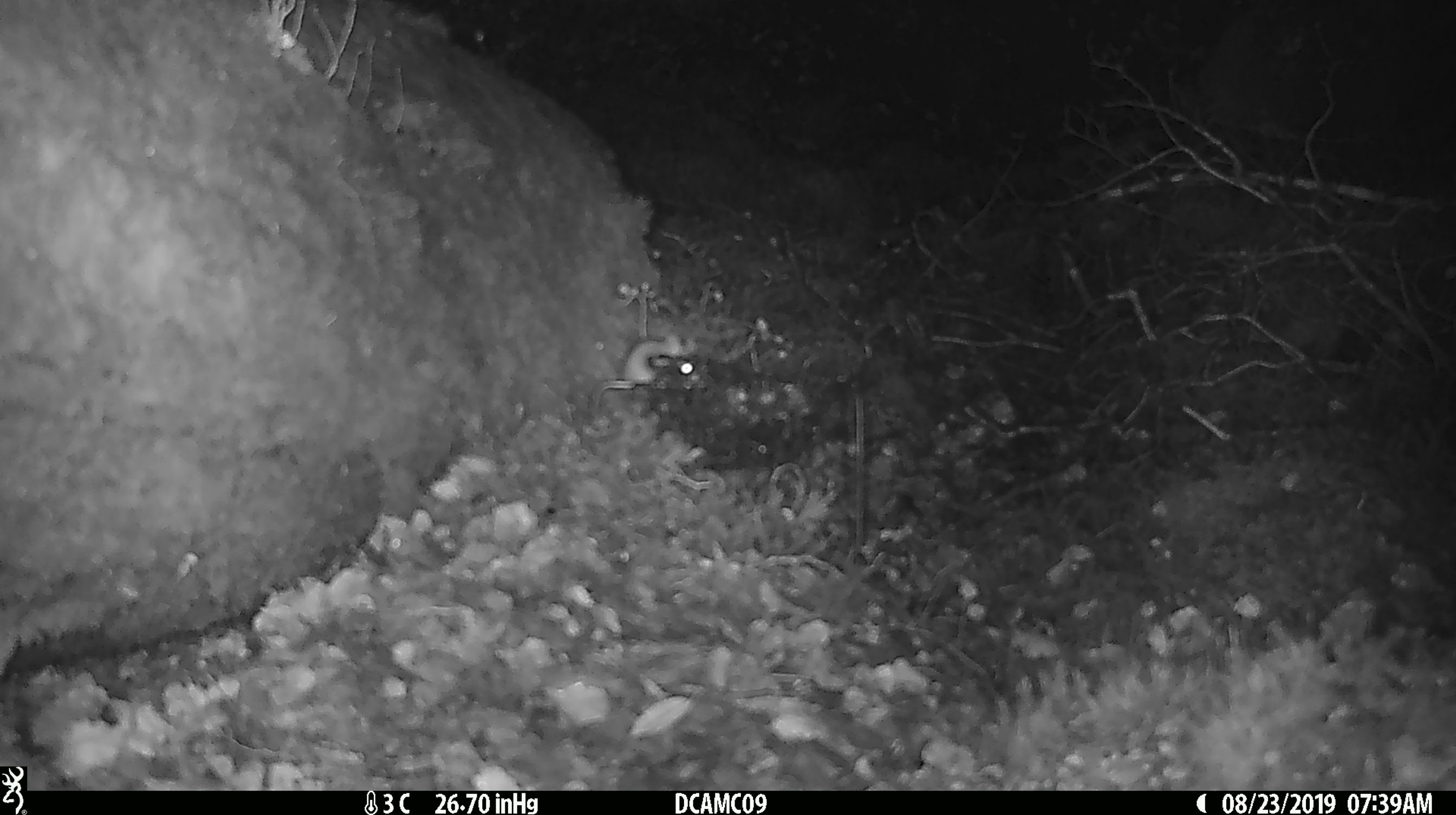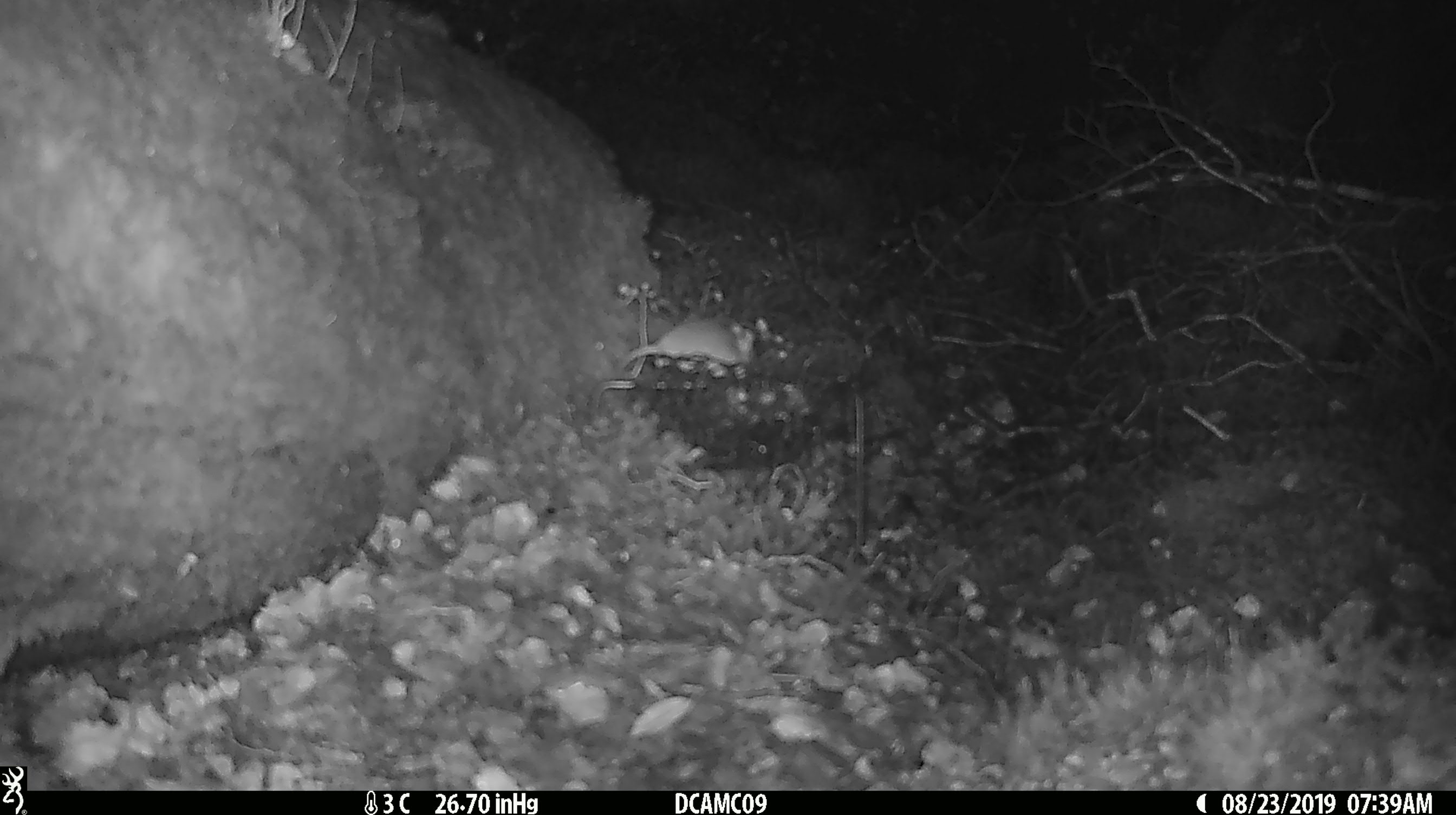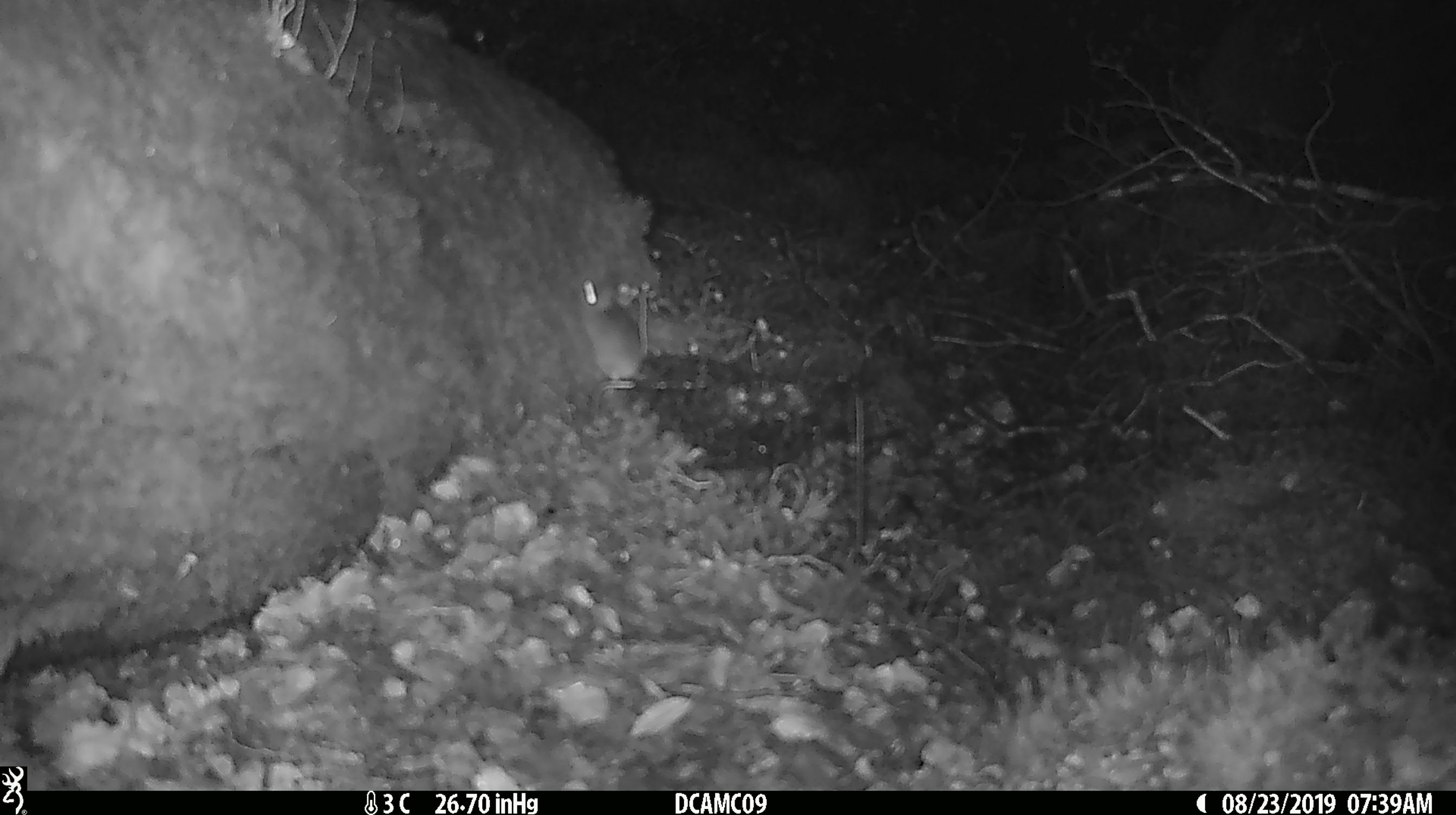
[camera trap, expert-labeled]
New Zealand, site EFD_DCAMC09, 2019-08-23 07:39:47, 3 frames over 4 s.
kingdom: Animalia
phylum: Chordata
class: Mammalia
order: Rodentia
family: Muridae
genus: Mus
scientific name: Mus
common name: mouse